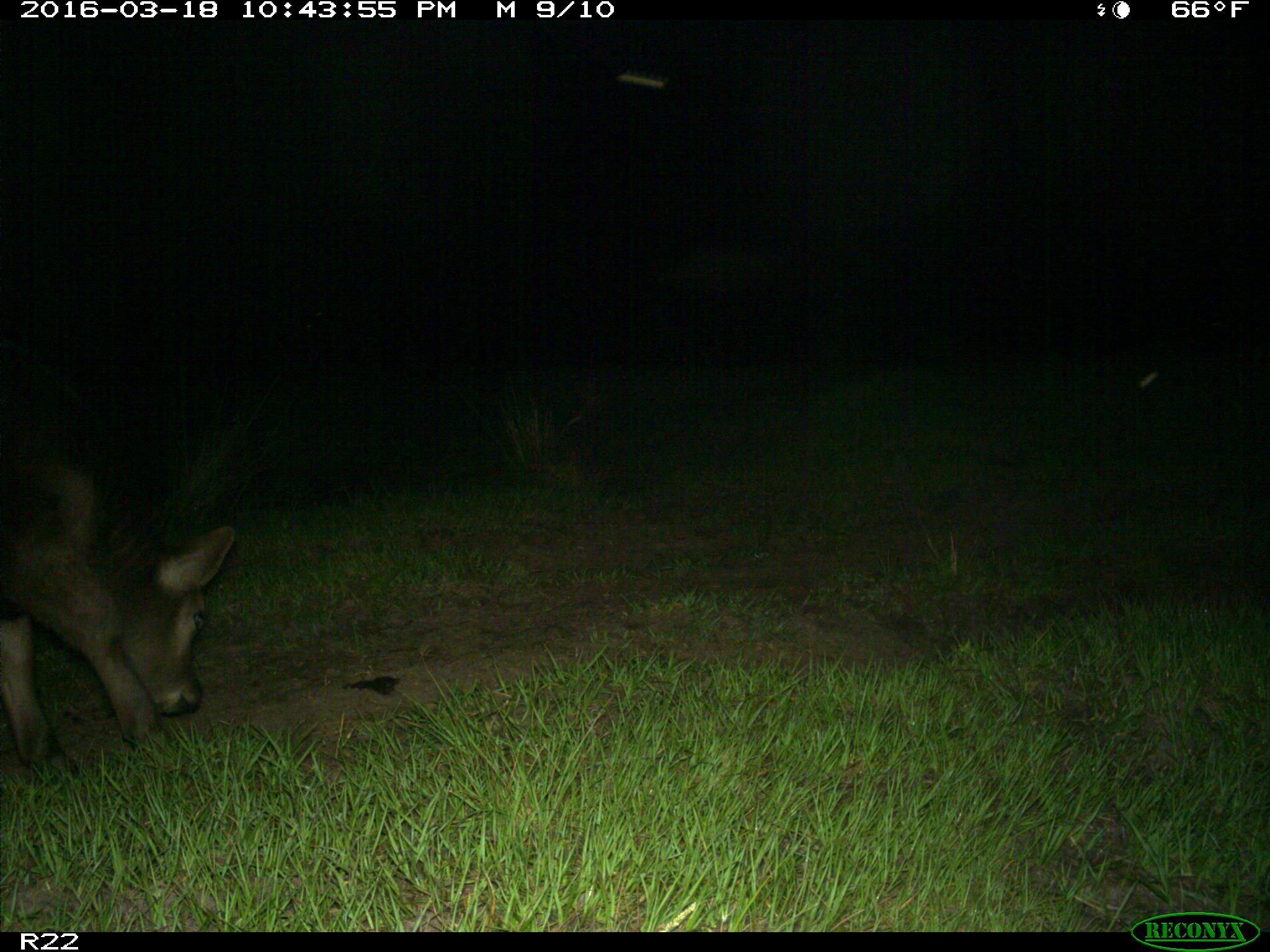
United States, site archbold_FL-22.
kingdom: Animalia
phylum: Chordata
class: Mammalia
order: Artiodactyla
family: Bovidae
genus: Bos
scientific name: Bos taurus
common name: domestic cow